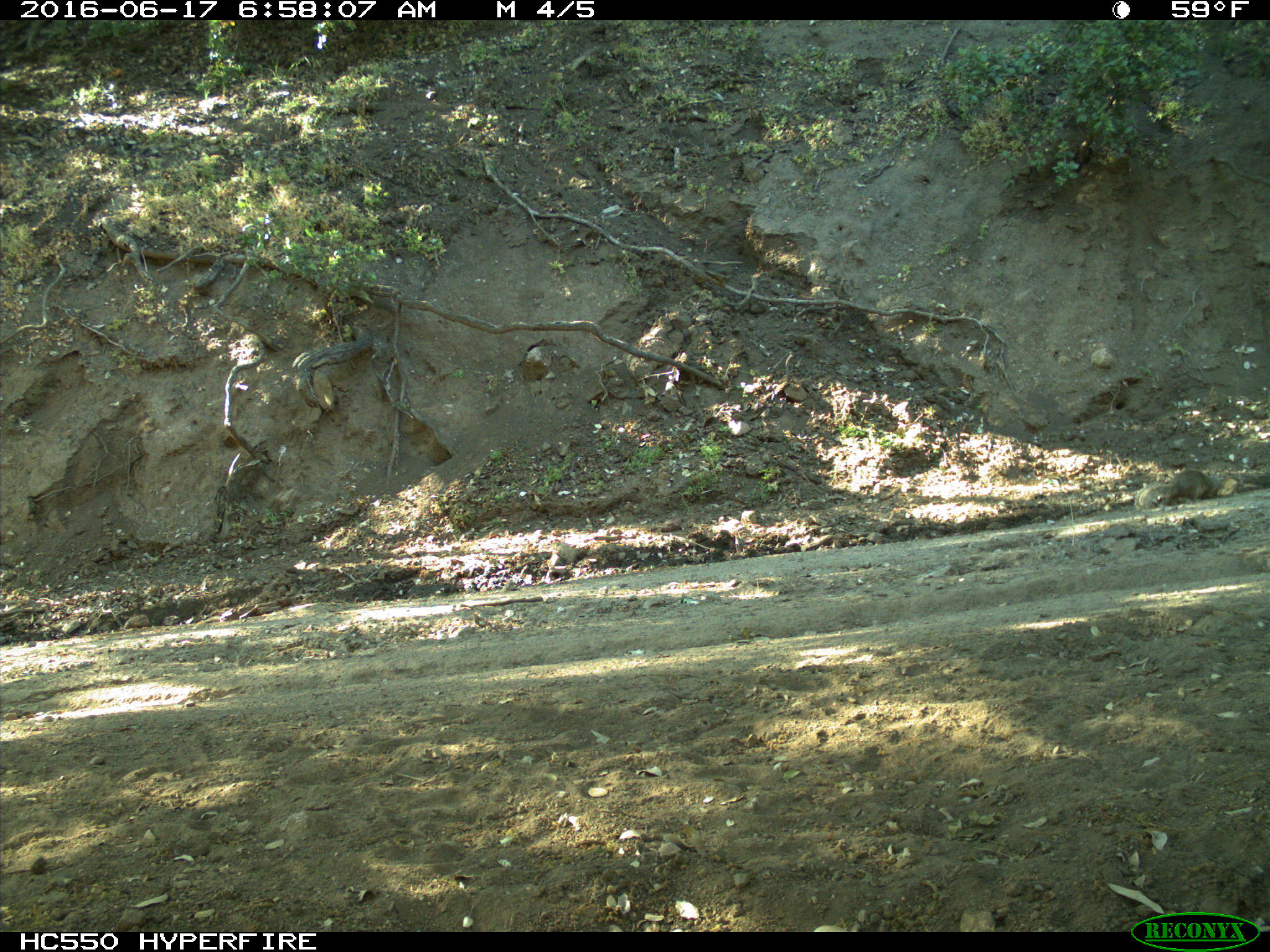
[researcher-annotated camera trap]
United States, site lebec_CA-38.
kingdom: Animalia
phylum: Chordata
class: Mammalia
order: Rodentia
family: Sciuridae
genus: Otospermophilus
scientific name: Otospermophilus beecheyi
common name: california ground squirrel